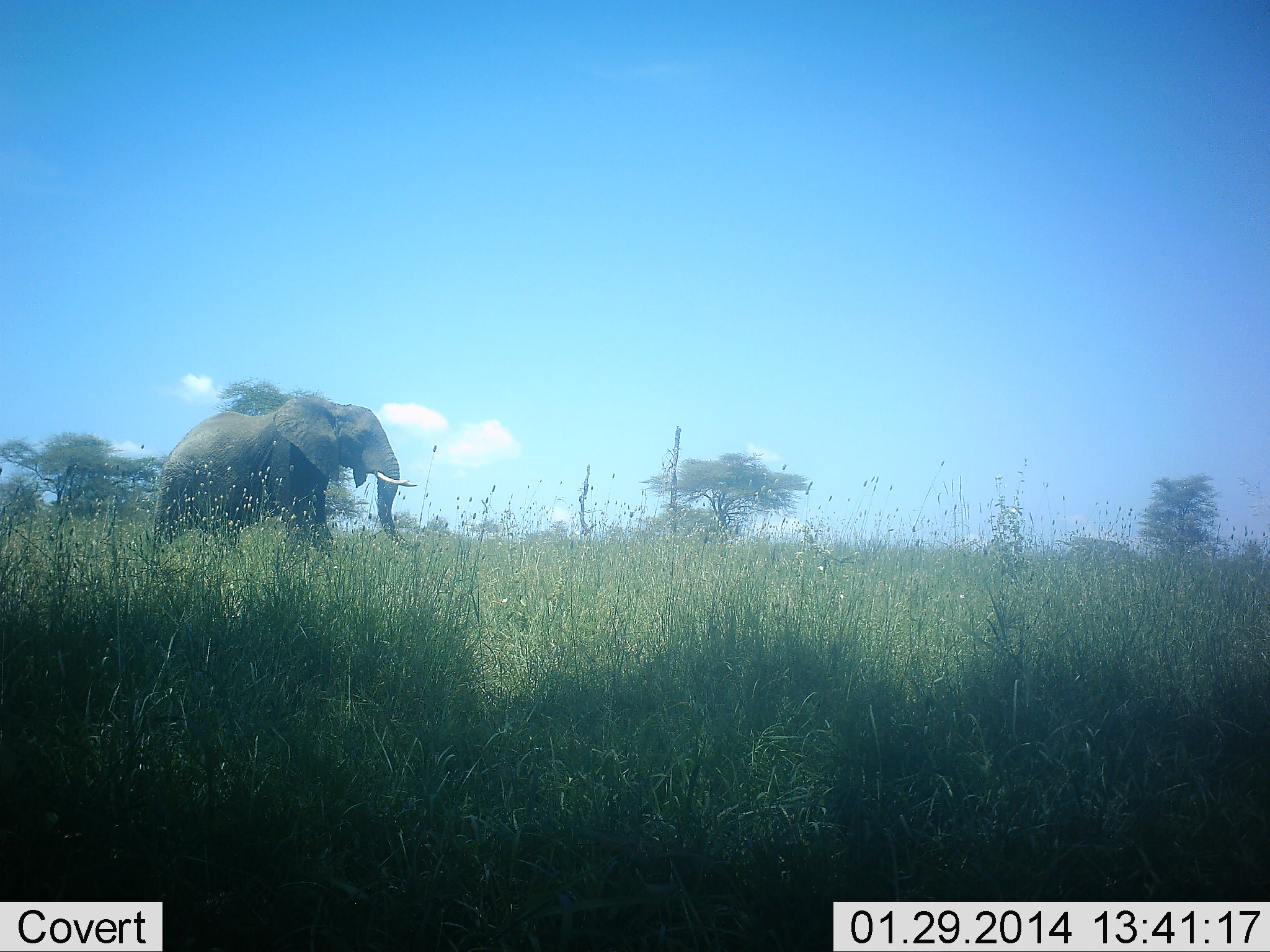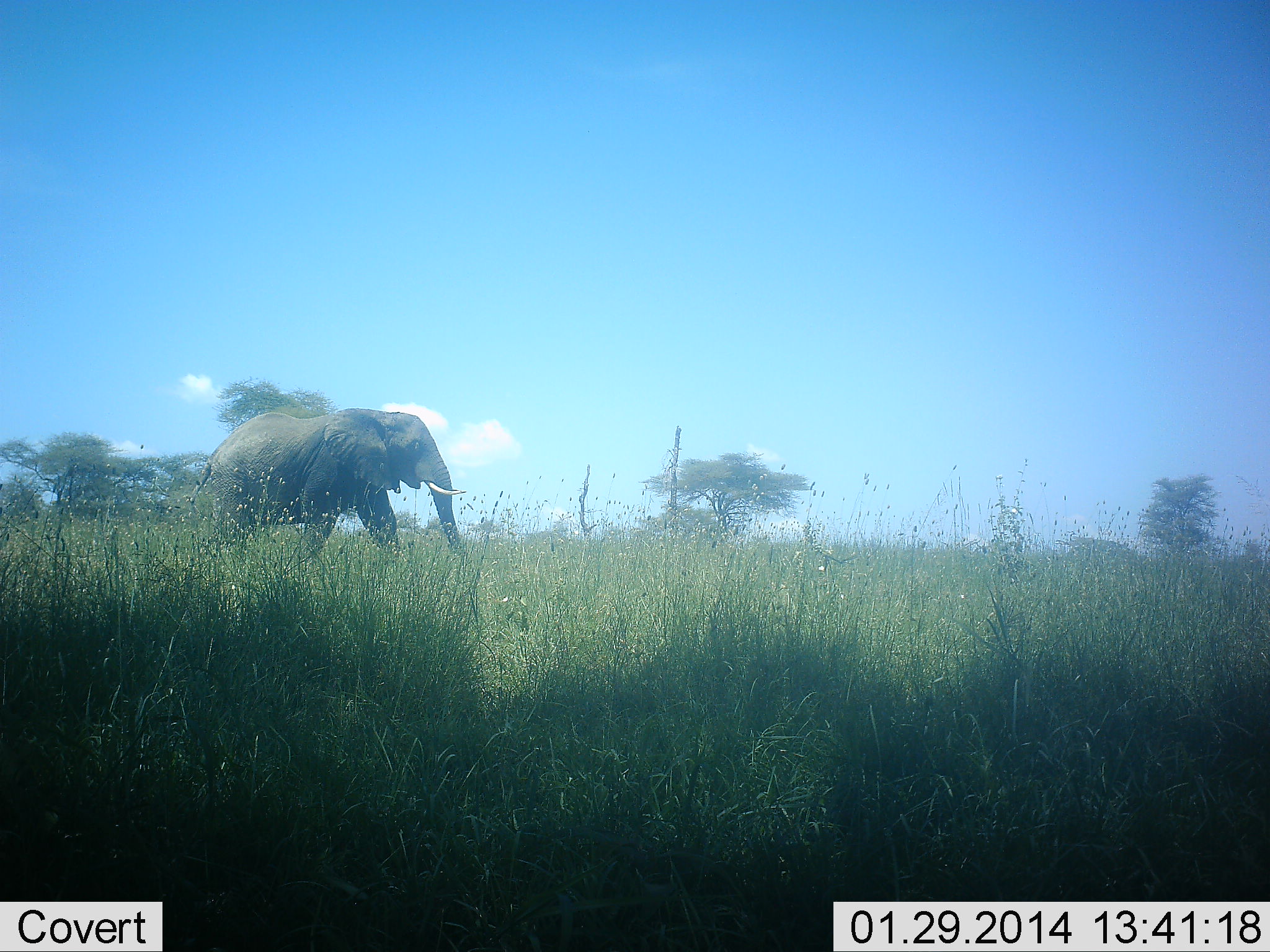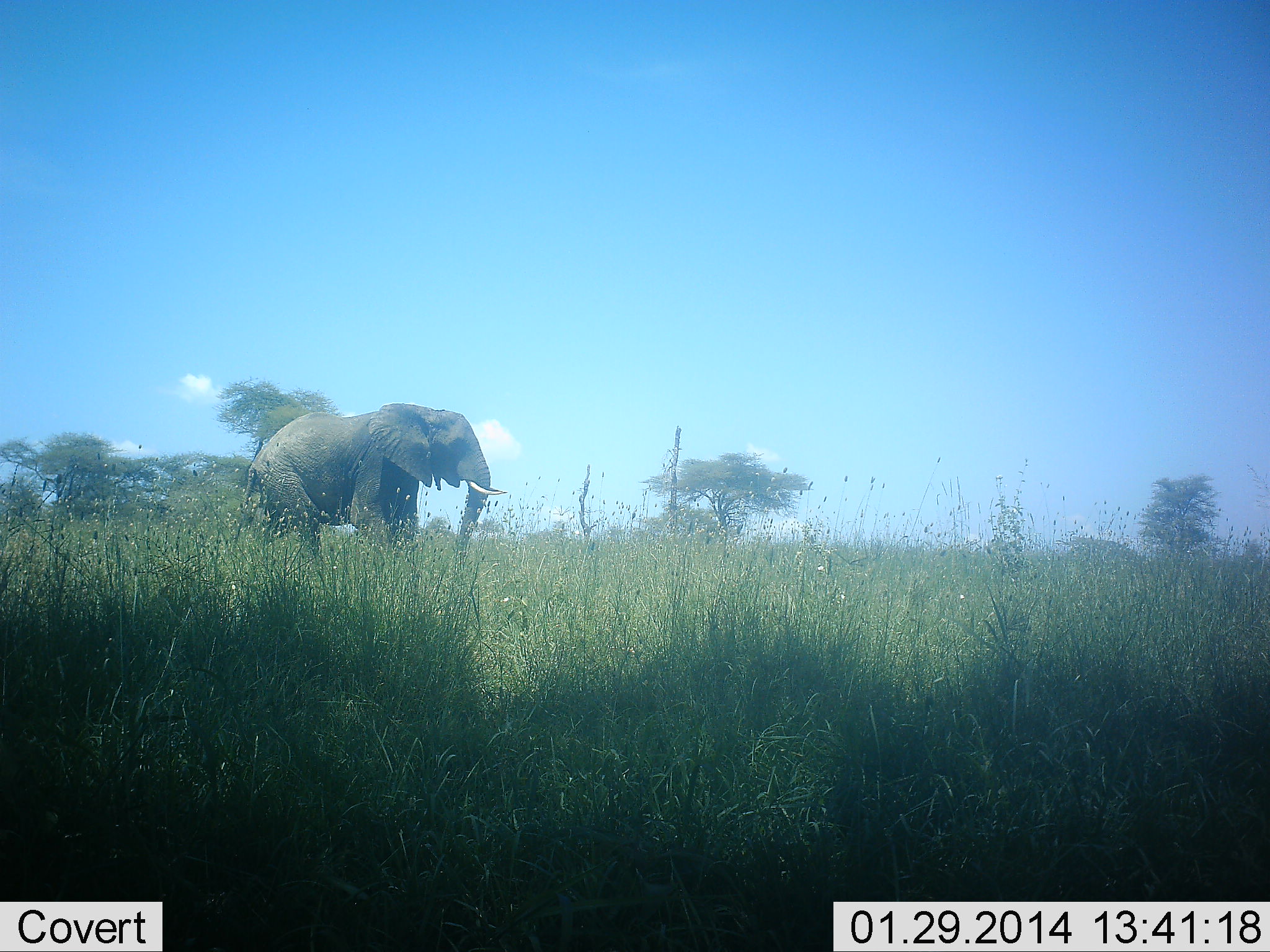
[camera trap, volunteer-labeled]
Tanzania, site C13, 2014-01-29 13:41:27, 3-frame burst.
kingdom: Animalia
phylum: Chordata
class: Mammalia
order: Proboscidea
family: Elephantidae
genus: Loxodonta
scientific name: Loxodonta africana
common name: african bush elephant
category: elephant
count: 1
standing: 10%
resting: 0%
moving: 100%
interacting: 0%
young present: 0%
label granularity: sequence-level